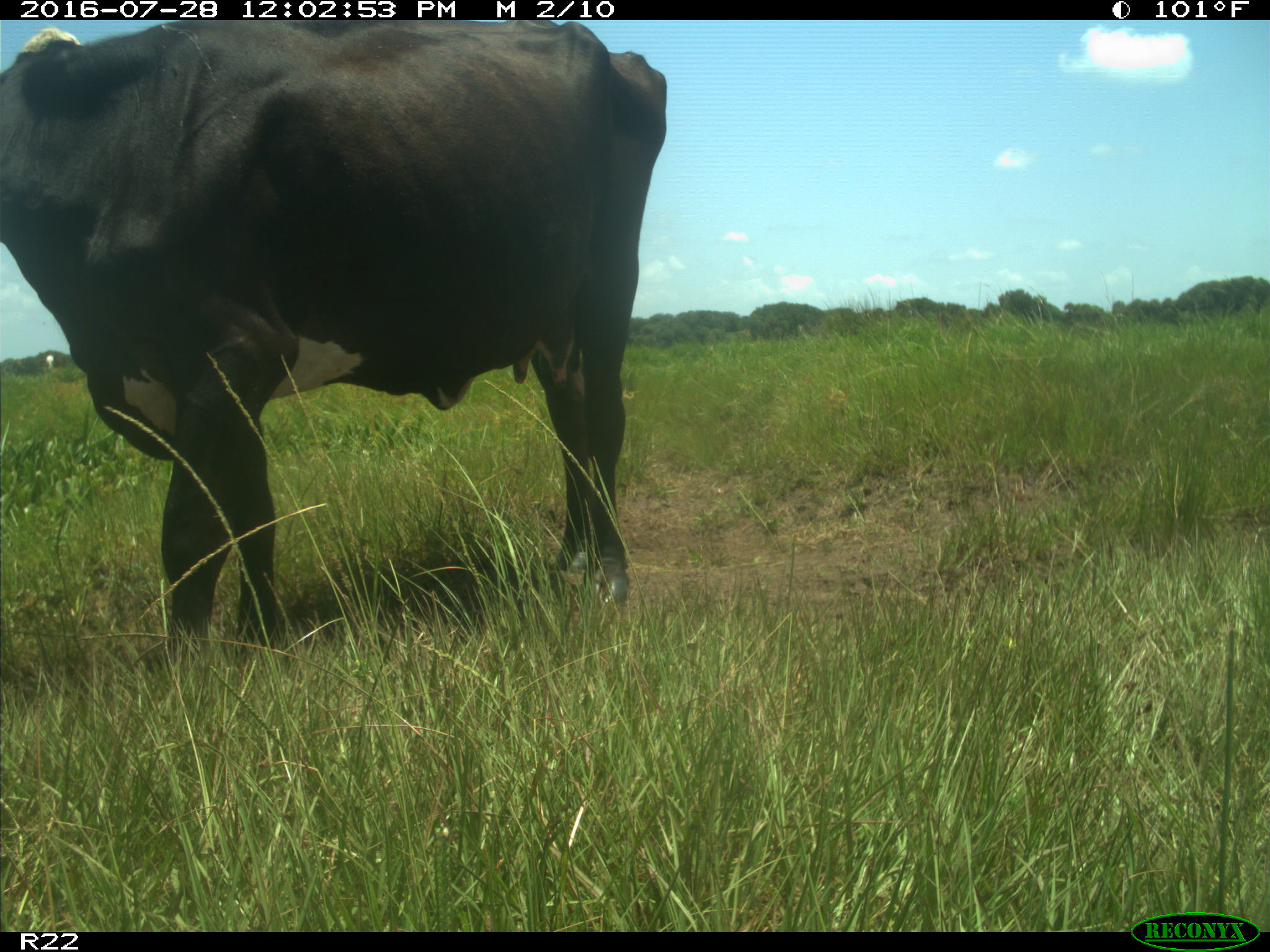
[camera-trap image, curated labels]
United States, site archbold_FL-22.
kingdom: Animalia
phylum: Chordata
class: Mammalia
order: Artiodactyla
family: Bovidae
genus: Bos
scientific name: Bos taurus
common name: domestic cow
Bos taurus (domestic cow).